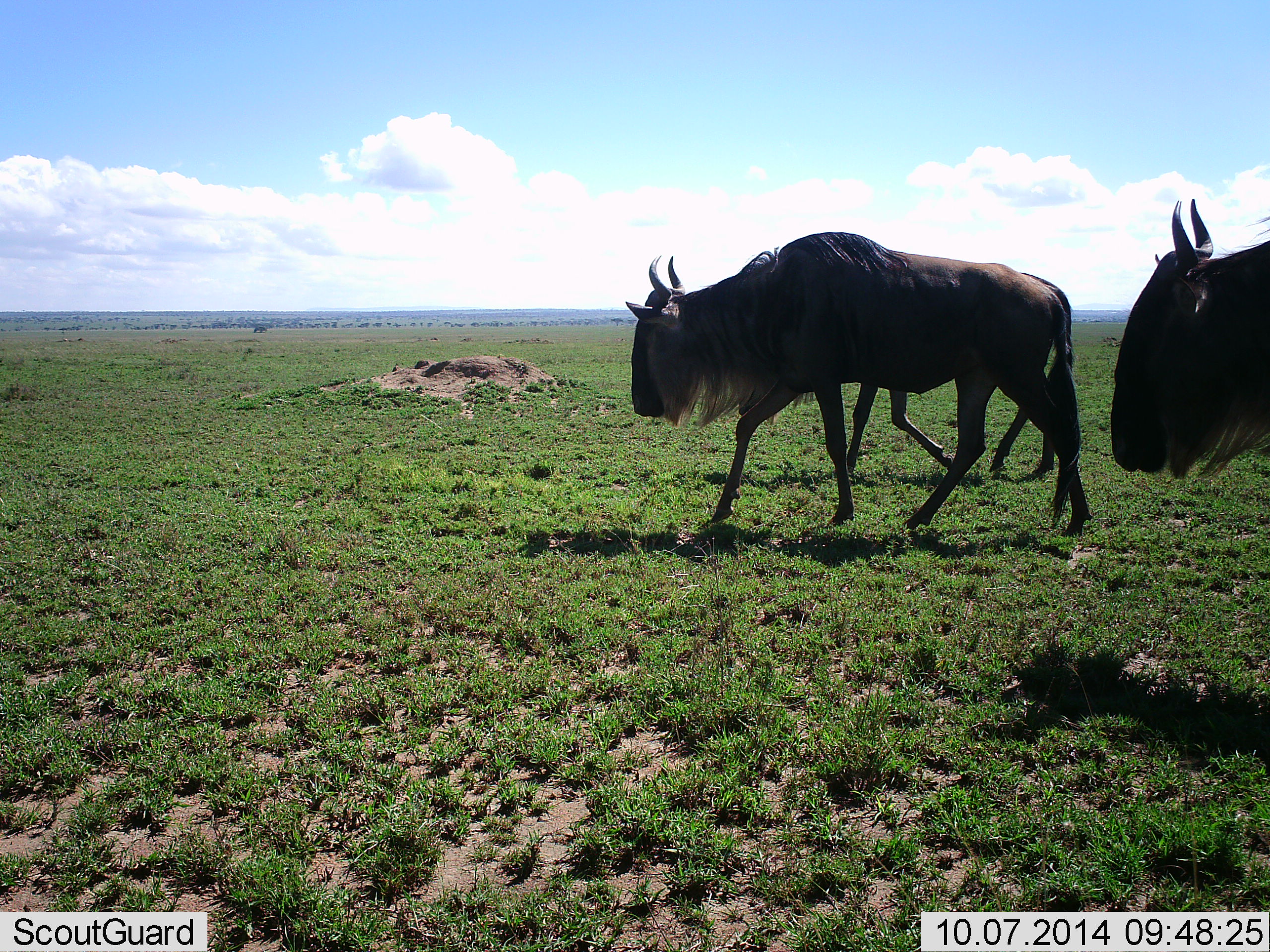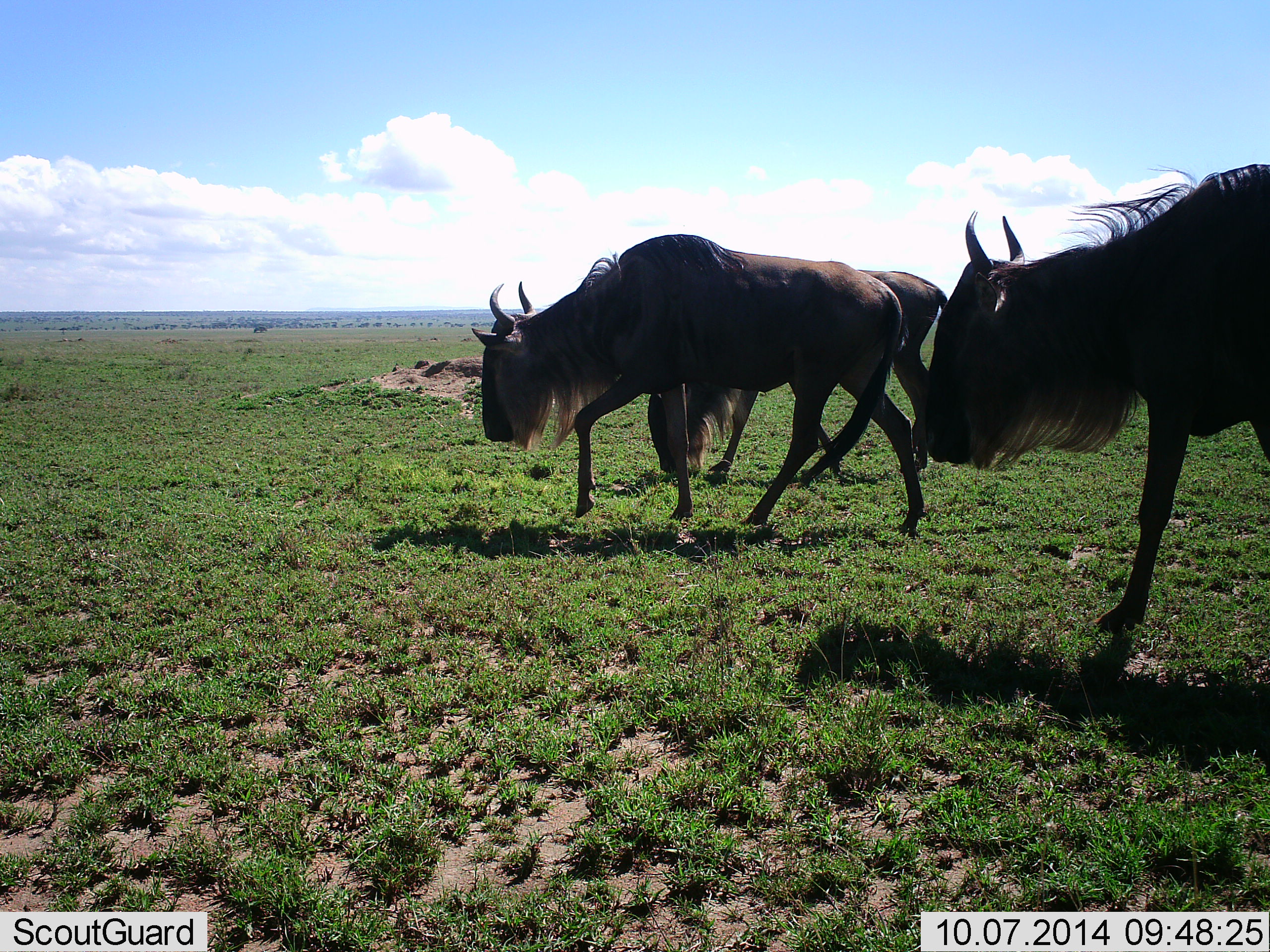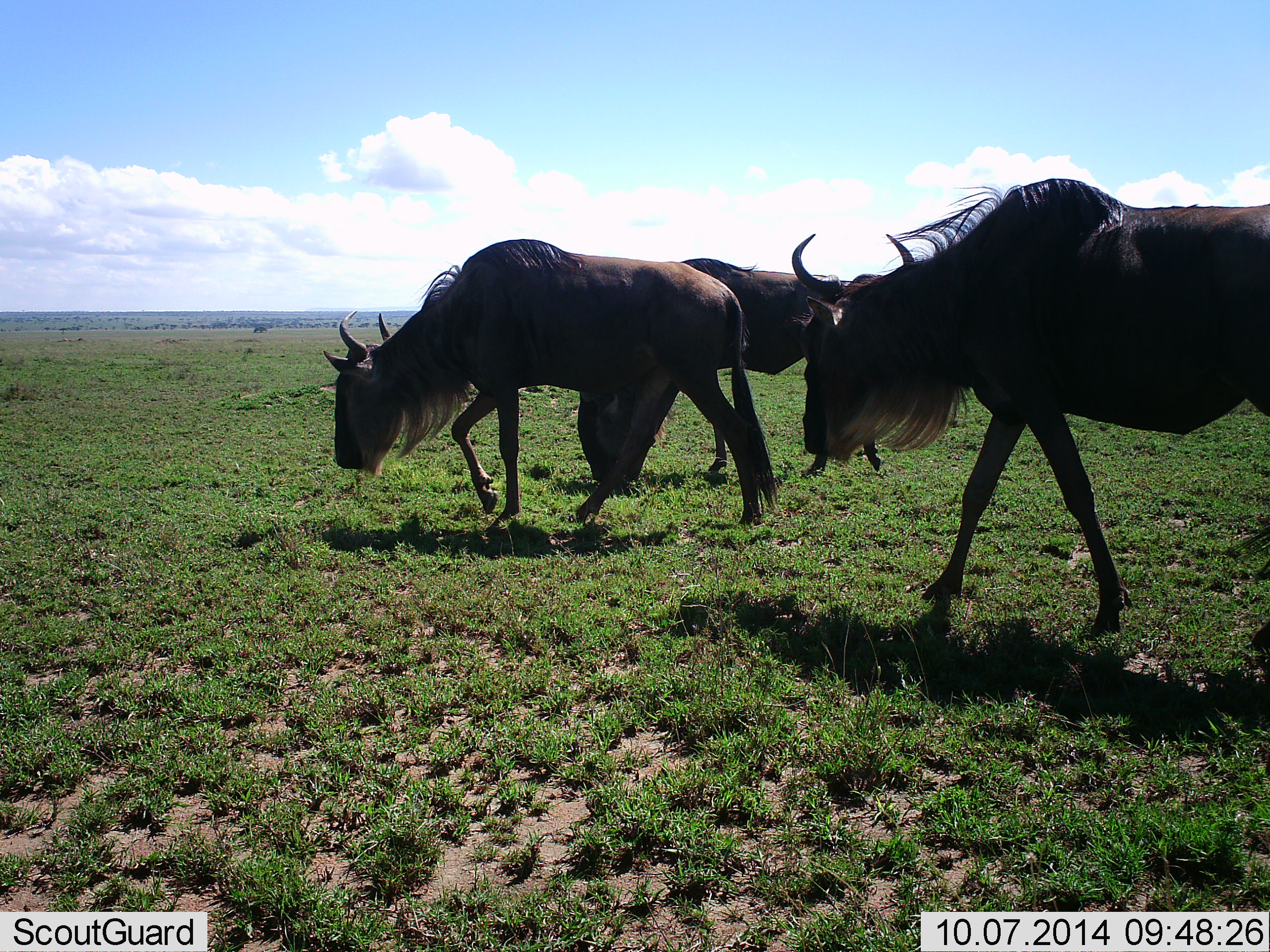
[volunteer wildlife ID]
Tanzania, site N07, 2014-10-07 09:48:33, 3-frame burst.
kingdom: Animalia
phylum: Chordata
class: Mammalia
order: Artiodactyla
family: Bovidae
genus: Connochaetes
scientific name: Connochaetes taurinus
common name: blue wildebeest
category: wildebeest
Wildebeest (blue wildebeest) (Connochaetes taurinus), count 3. Behavior (volunteer vote fractions): standing 0%, resting 0%, moving 90%, interacting 0%. Young present (vote fraction): 0%. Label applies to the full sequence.